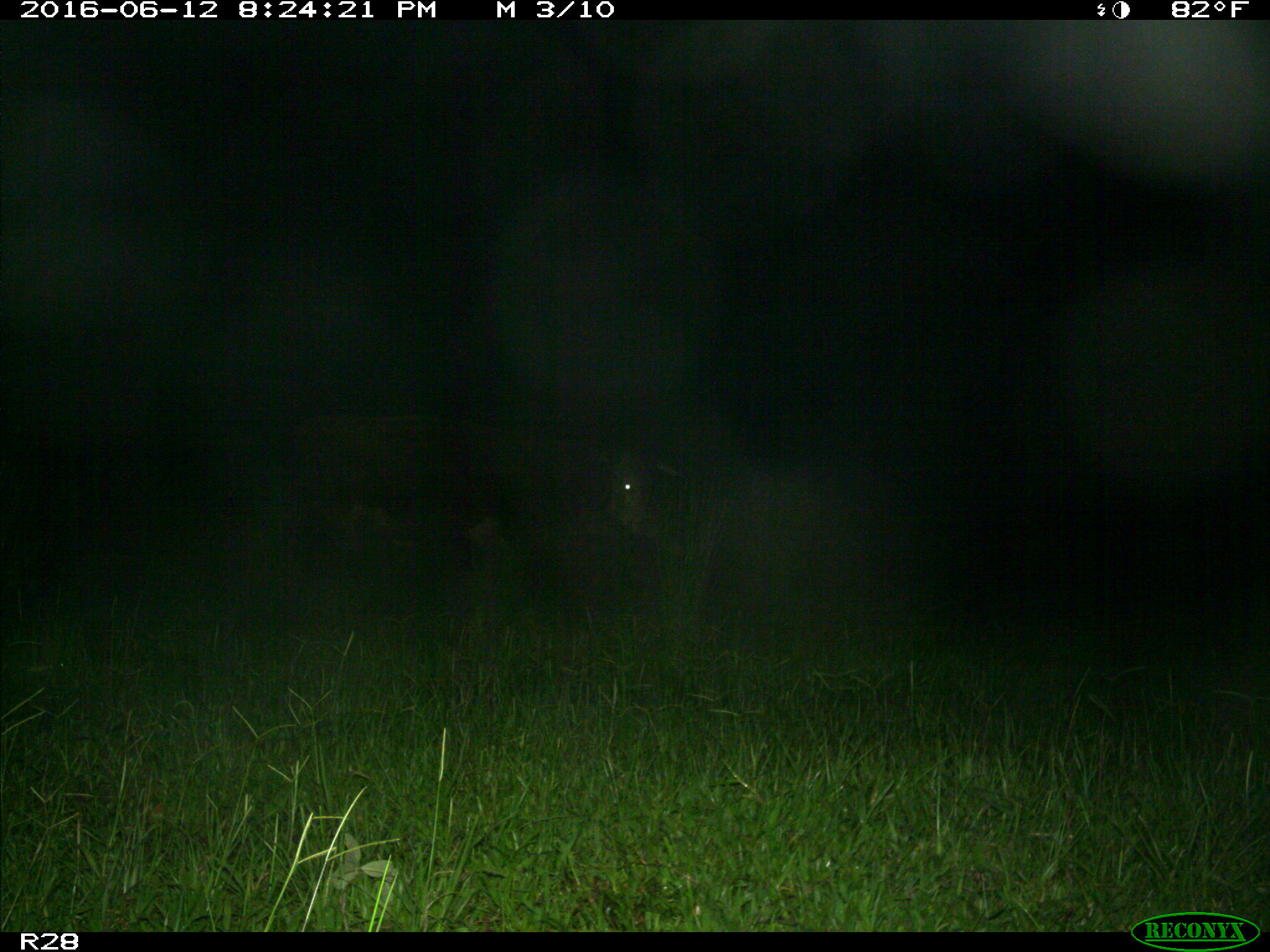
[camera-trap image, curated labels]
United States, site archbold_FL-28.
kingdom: Animalia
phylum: Chordata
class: Mammalia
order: Artiodactyla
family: Bovidae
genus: Bos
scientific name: Bos taurus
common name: domestic cow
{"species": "Bos taurus (domestic cow)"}